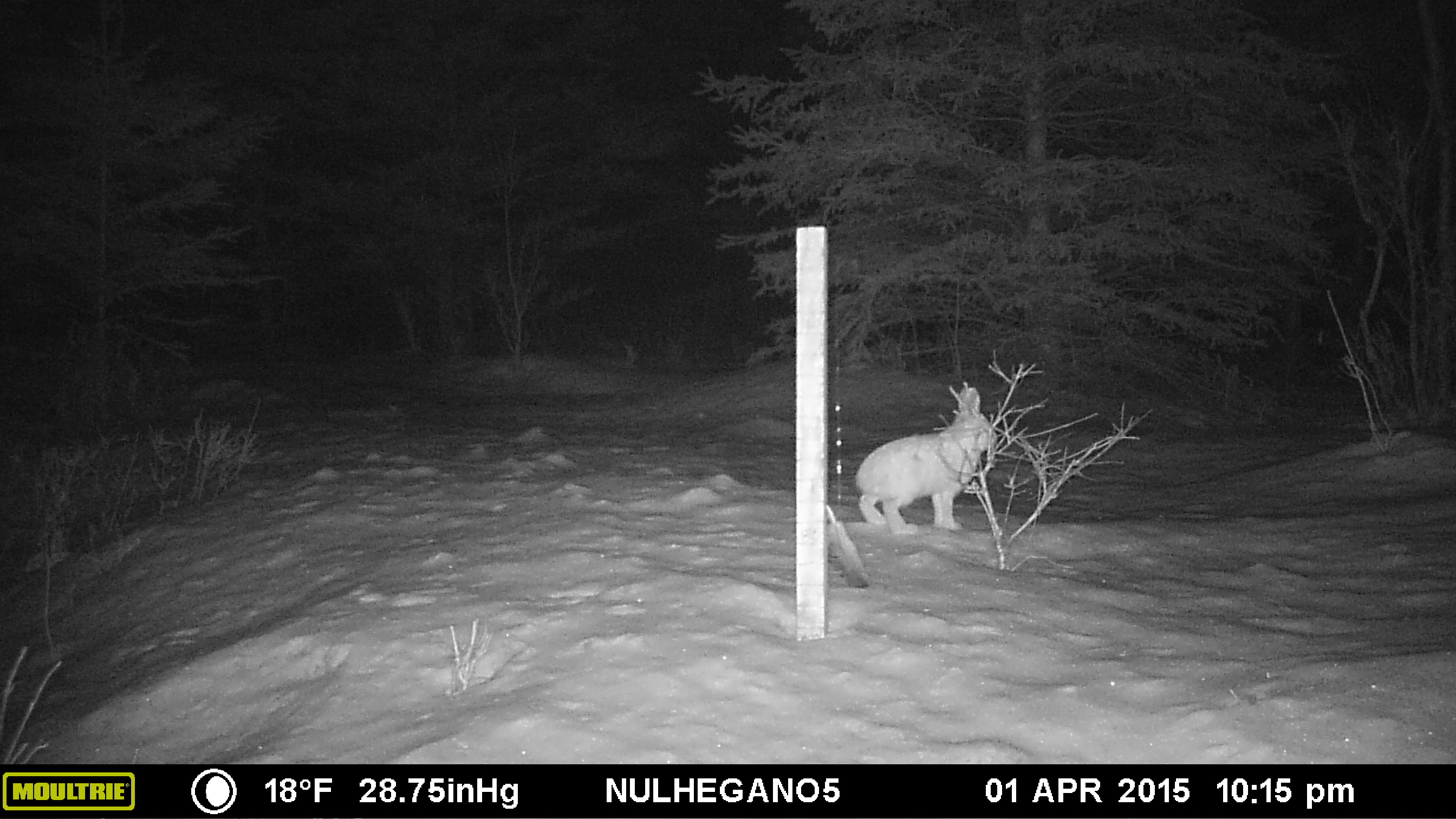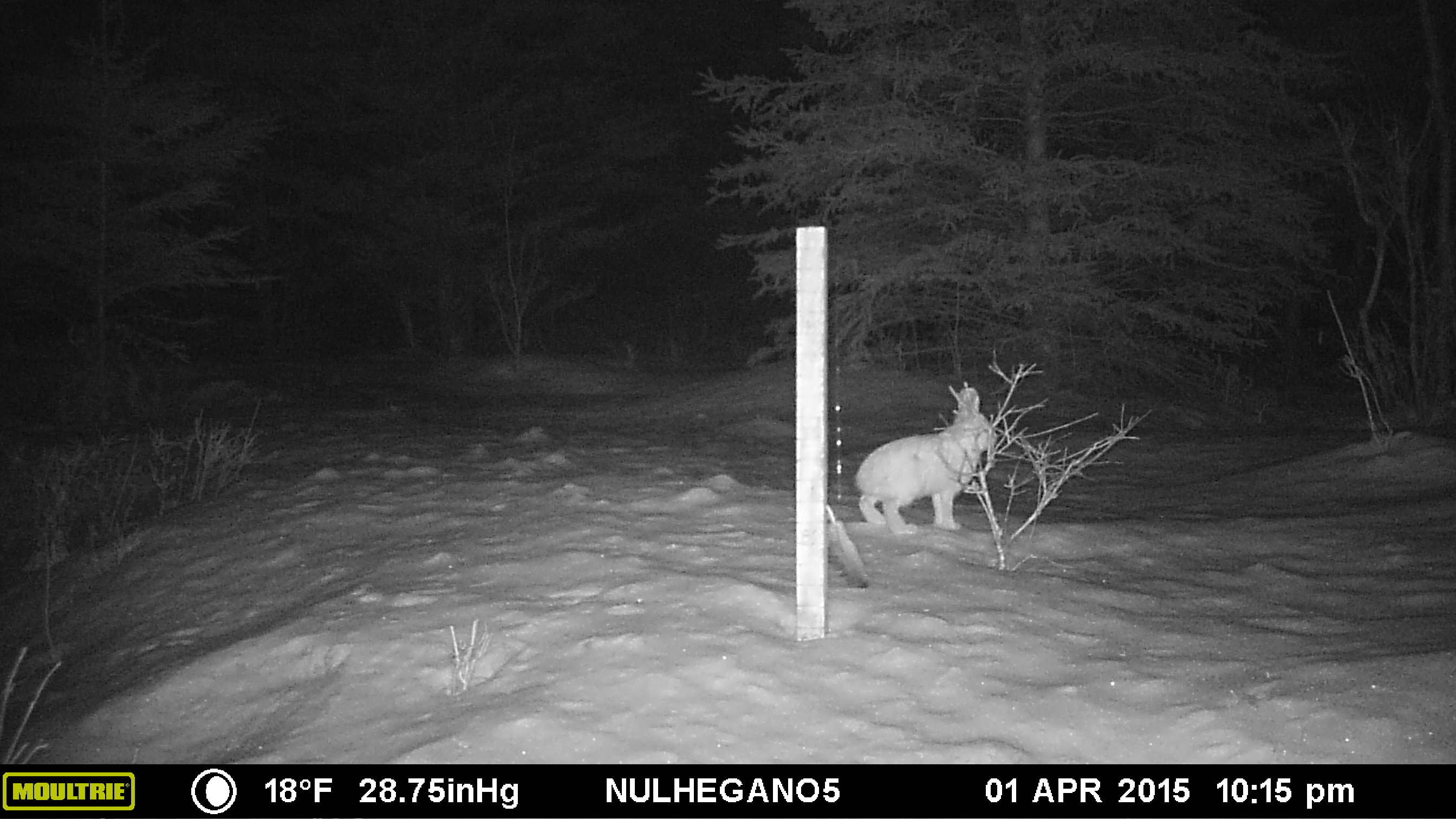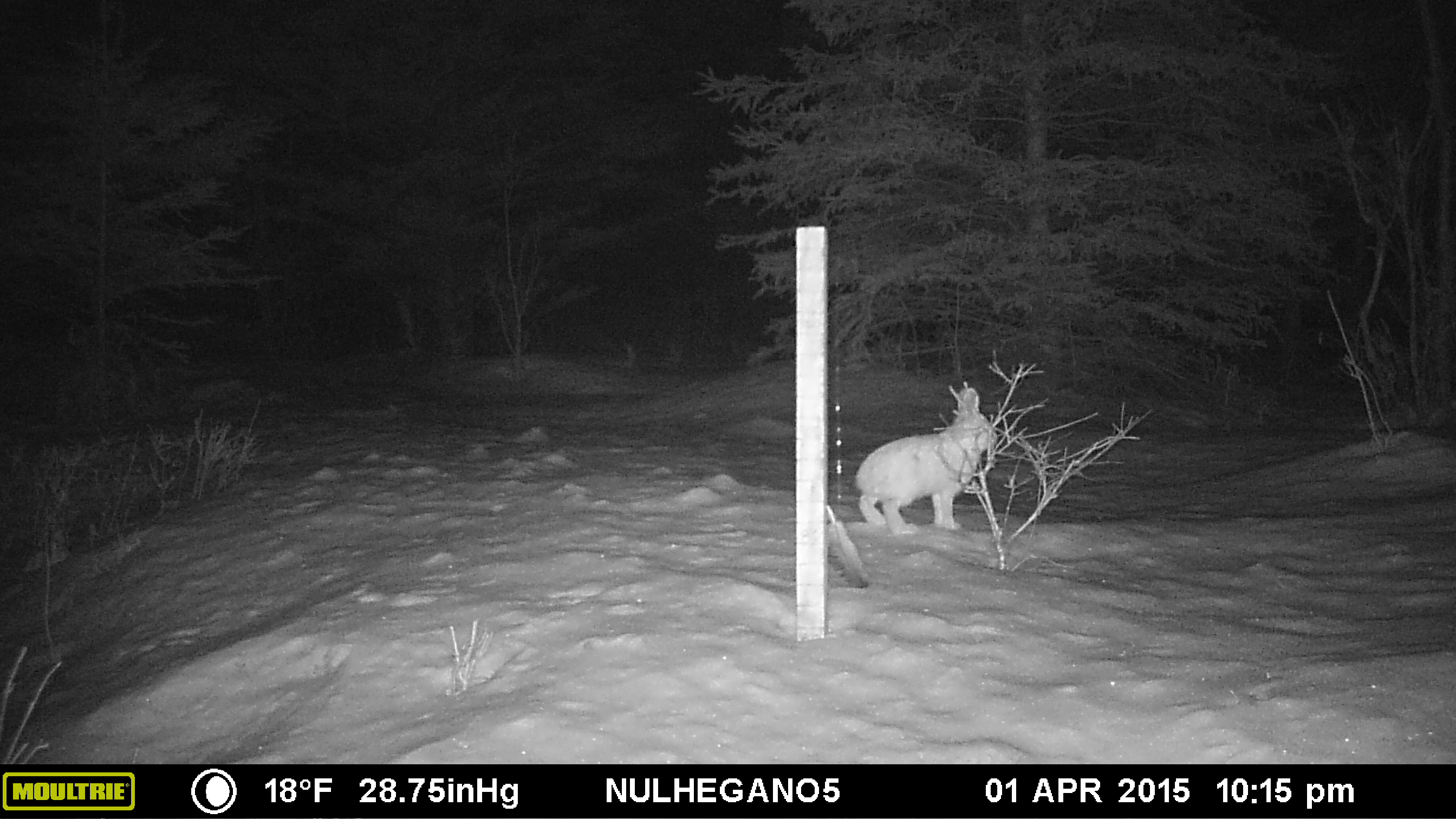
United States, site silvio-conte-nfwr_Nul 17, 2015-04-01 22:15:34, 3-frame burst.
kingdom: Animalia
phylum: Chordata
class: Mammalia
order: Lagomorpha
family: Leporidae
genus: Lepus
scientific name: Lepus americanus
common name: snowshoe hare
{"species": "snowshoe hare (Lepus americanus)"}